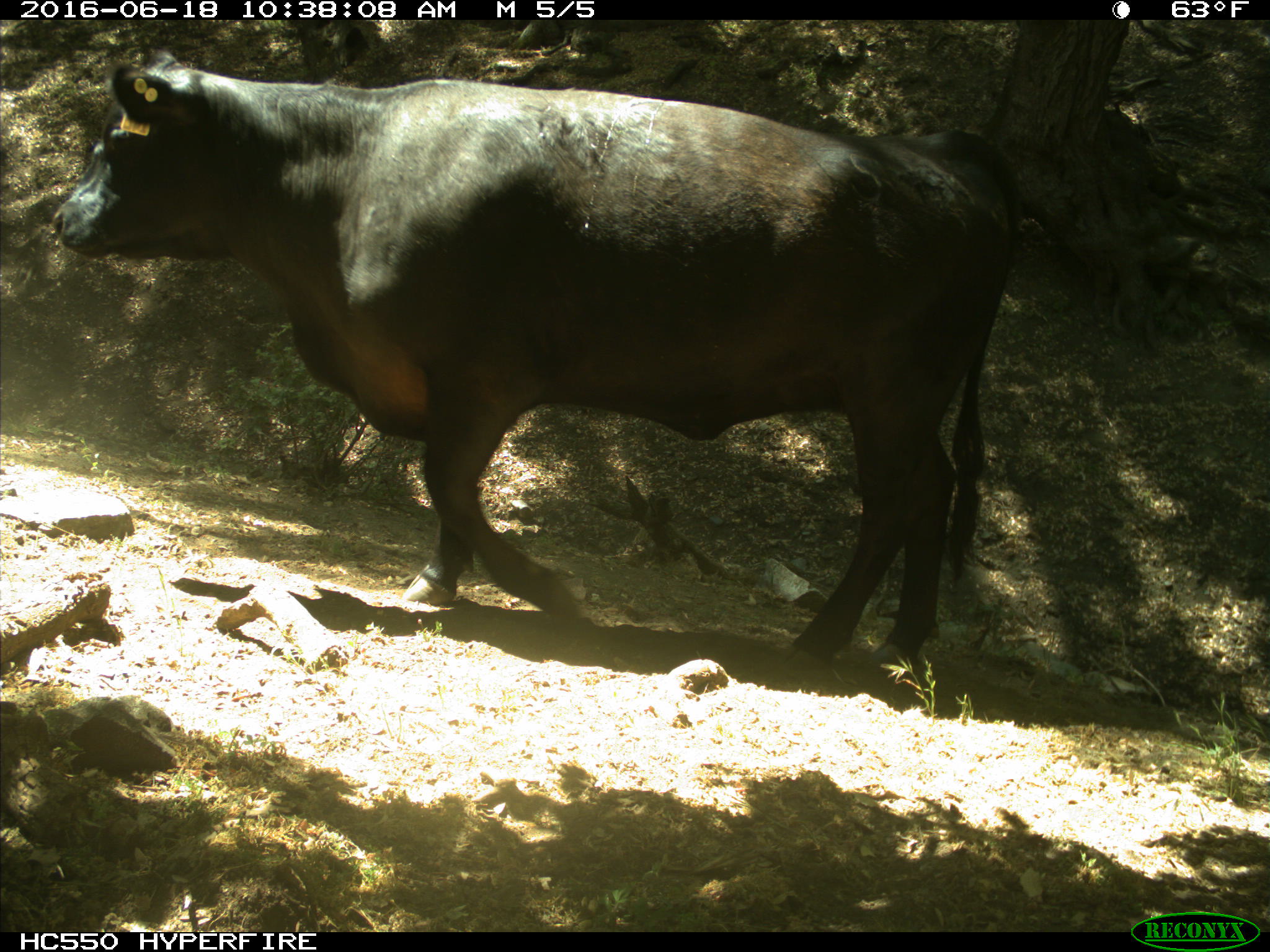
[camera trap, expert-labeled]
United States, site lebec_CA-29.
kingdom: Animalia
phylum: Chordata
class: Mammalia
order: Artiodactyla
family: Bovidae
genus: Bos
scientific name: Bos taurus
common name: domestic cow